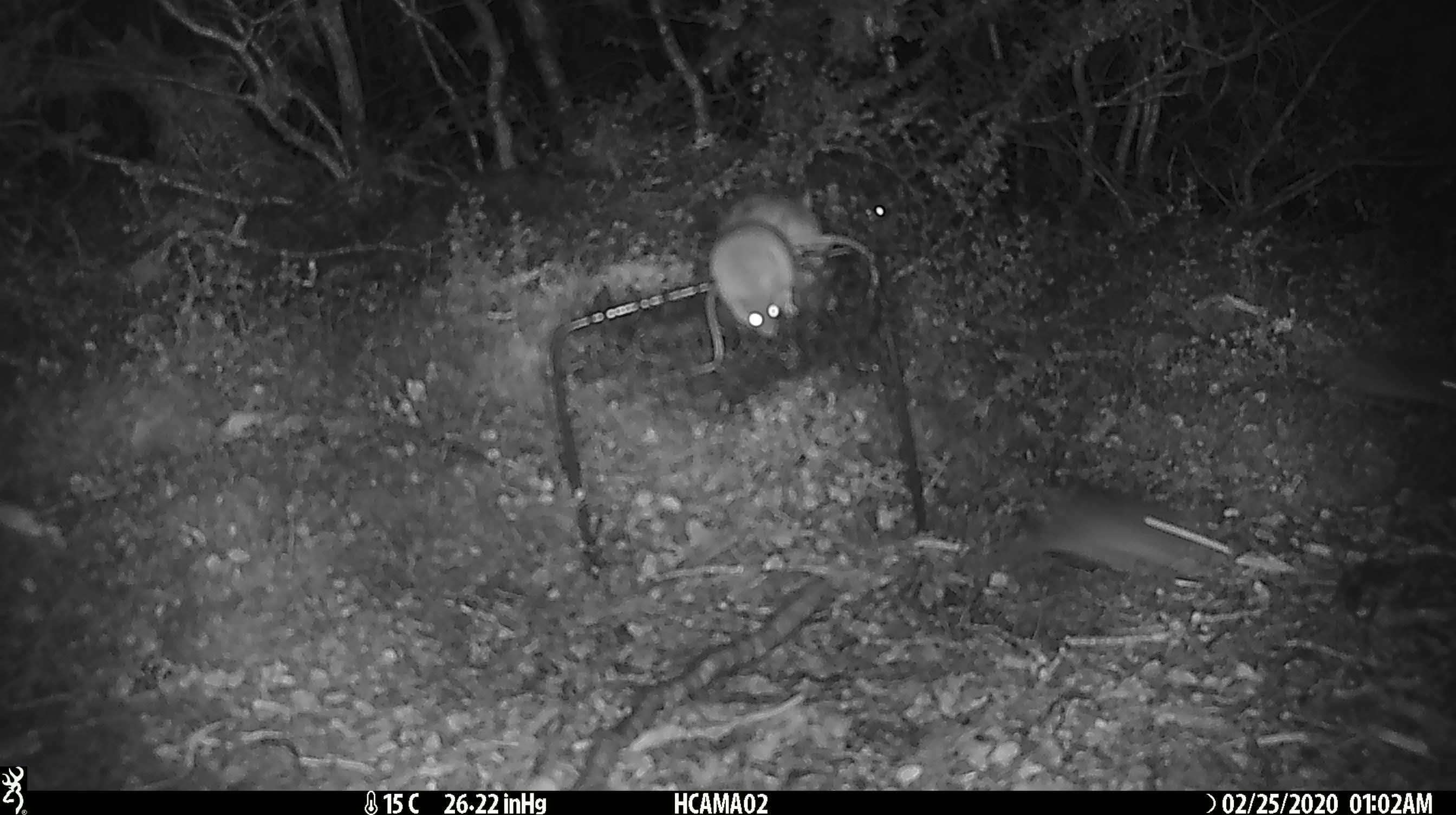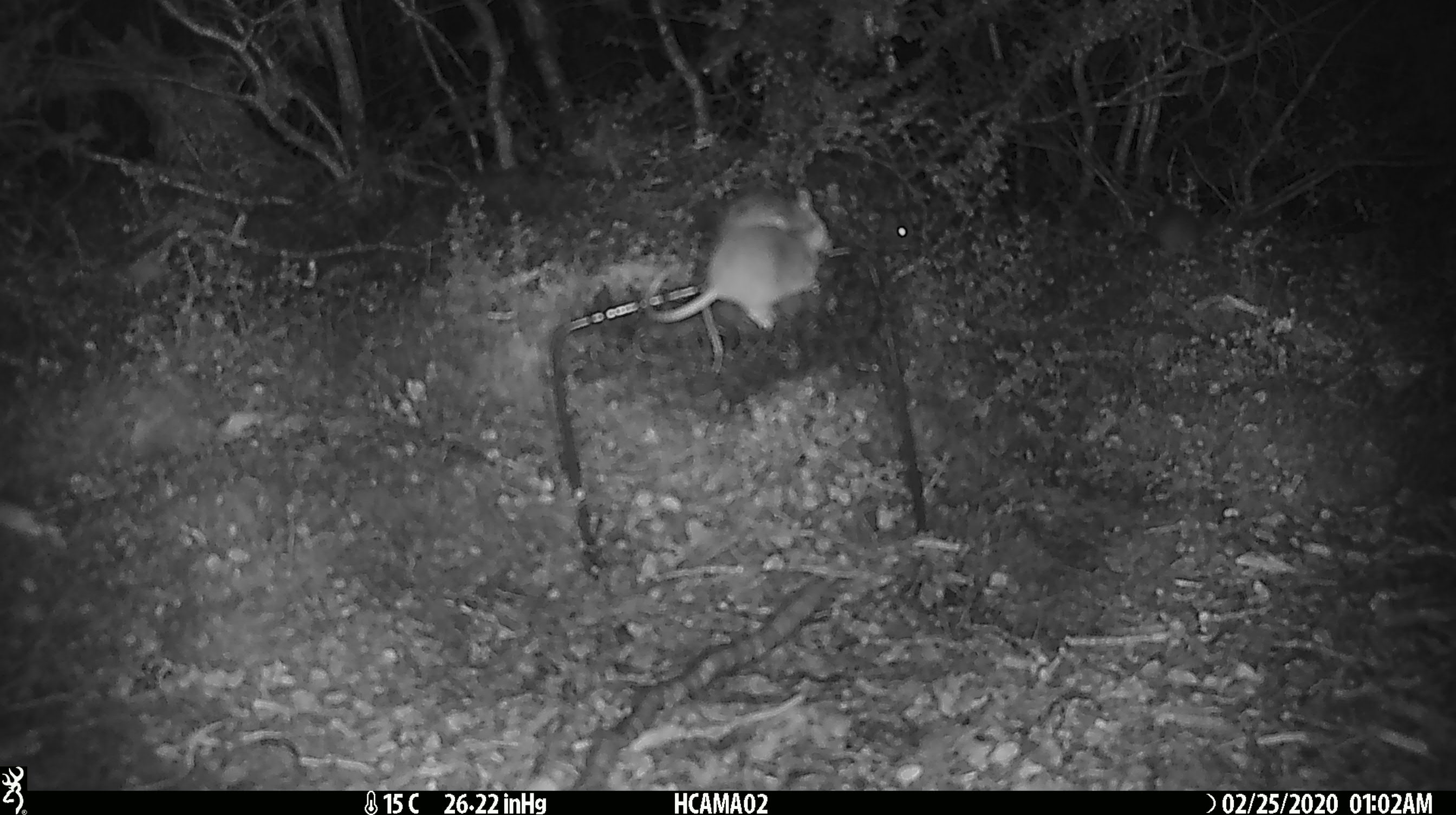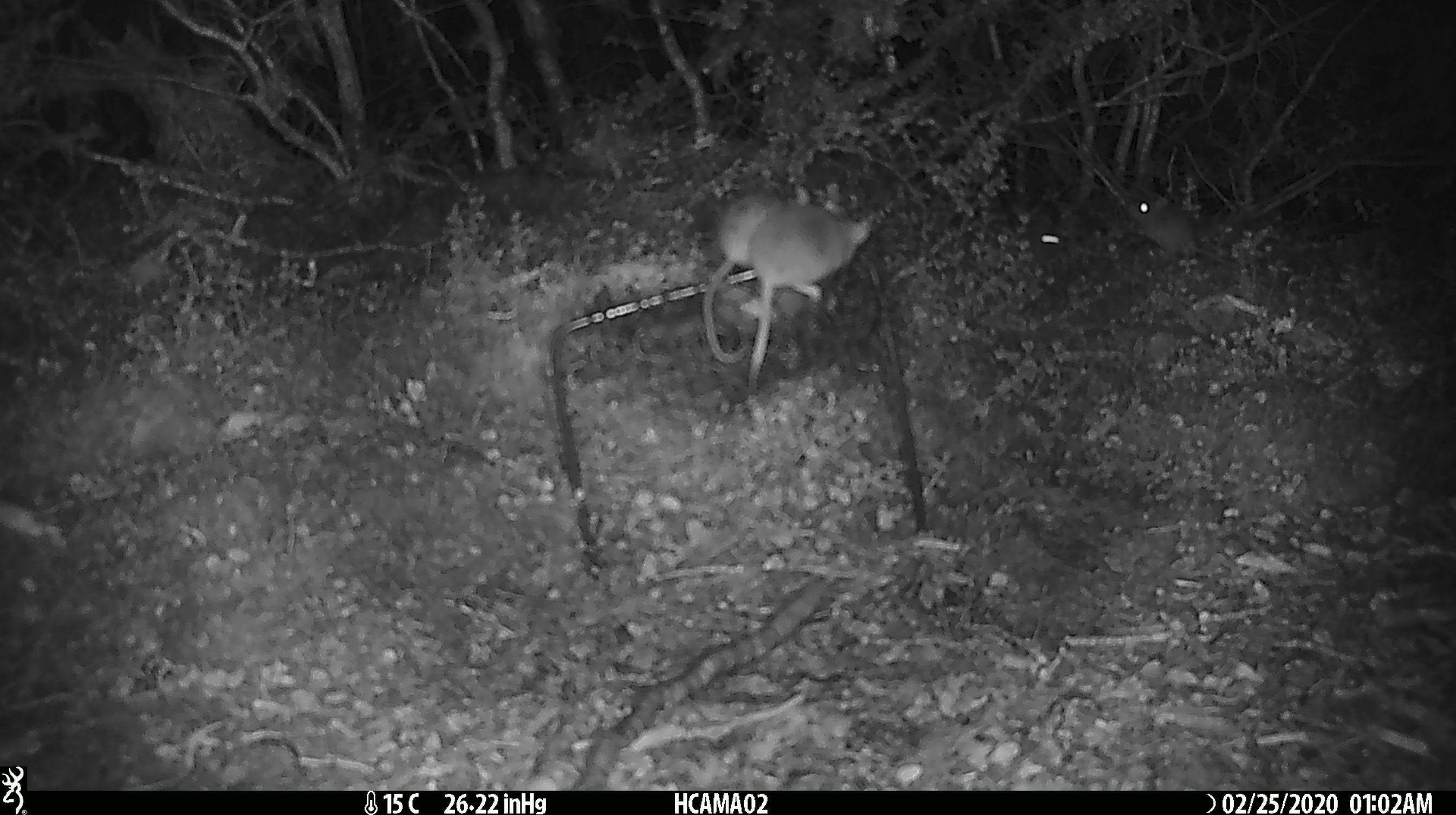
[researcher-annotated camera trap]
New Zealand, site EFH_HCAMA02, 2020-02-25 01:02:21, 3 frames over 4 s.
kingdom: Animalia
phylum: Chordata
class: Mammalia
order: Rodentia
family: Muridae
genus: Mus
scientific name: Mus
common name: mouse